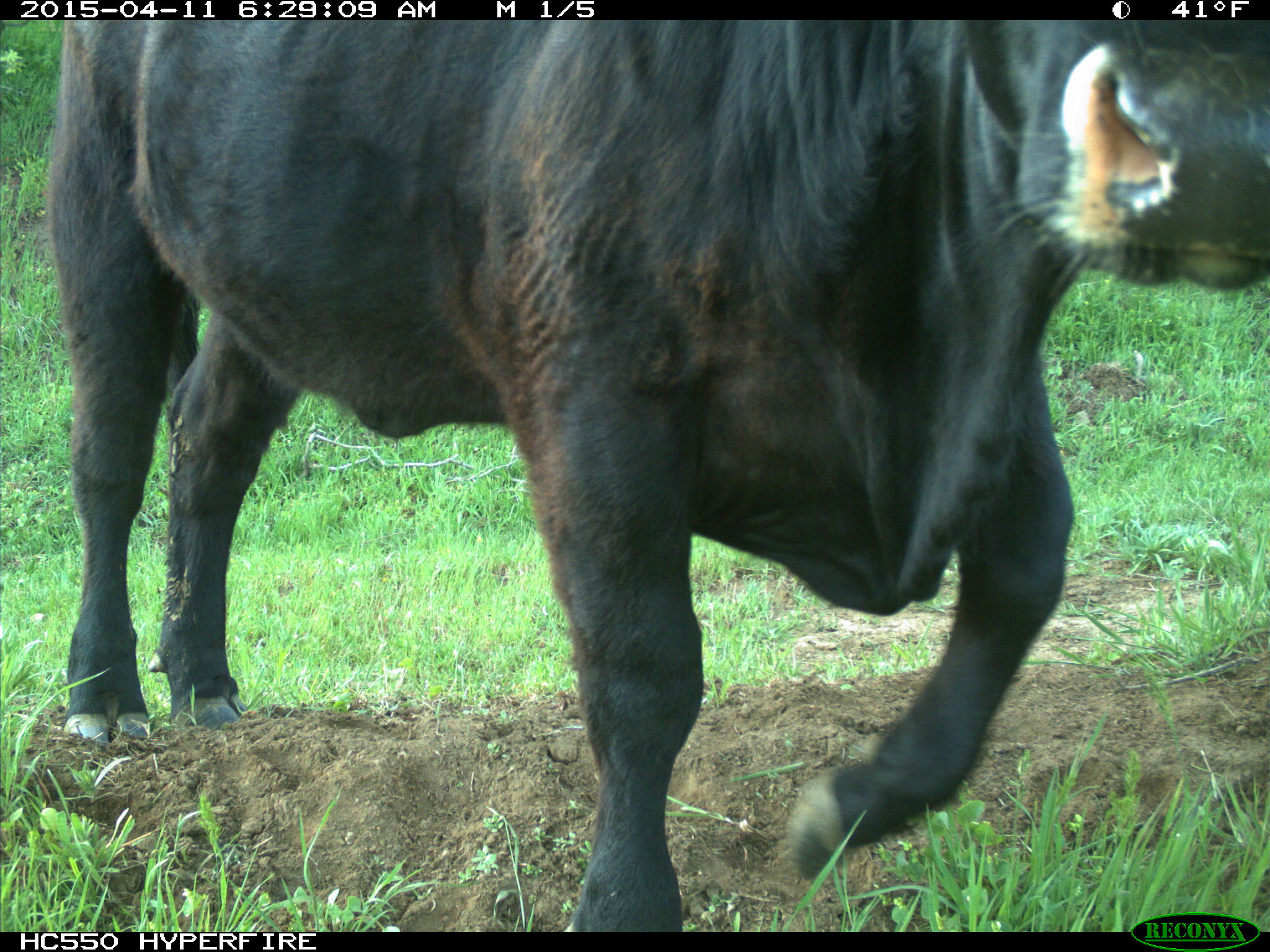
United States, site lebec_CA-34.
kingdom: Animalia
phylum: Chordata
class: Mammalia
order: Artiodactyla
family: Bovidae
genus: Bos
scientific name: Bos taurus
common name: domestic cow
Bos taurus (domestic cow).